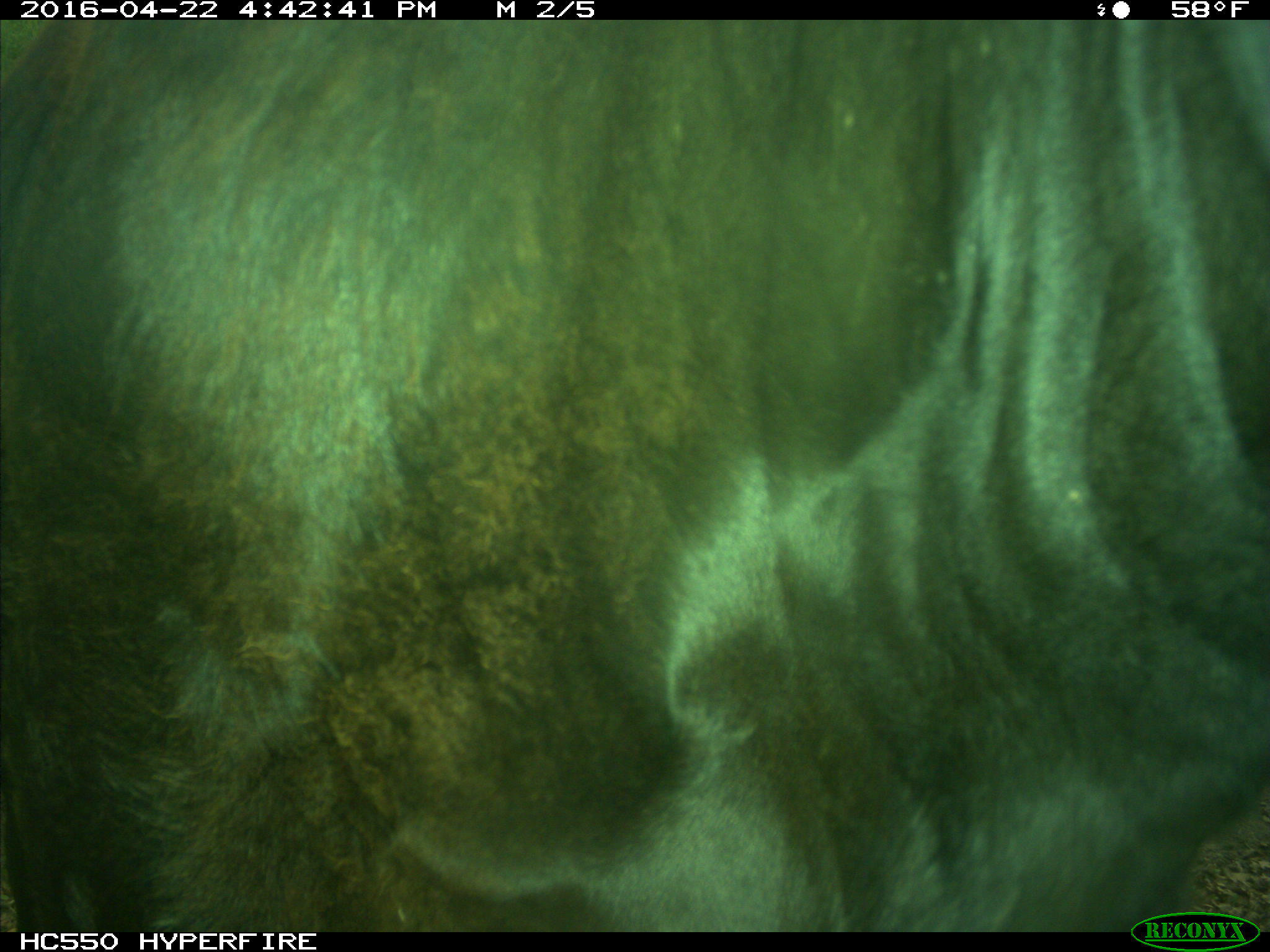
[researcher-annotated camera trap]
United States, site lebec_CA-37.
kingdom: Animalia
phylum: Chordata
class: Mammalia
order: Artiodactyla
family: Bovidae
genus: Bos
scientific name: Bos taurus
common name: domestic cow